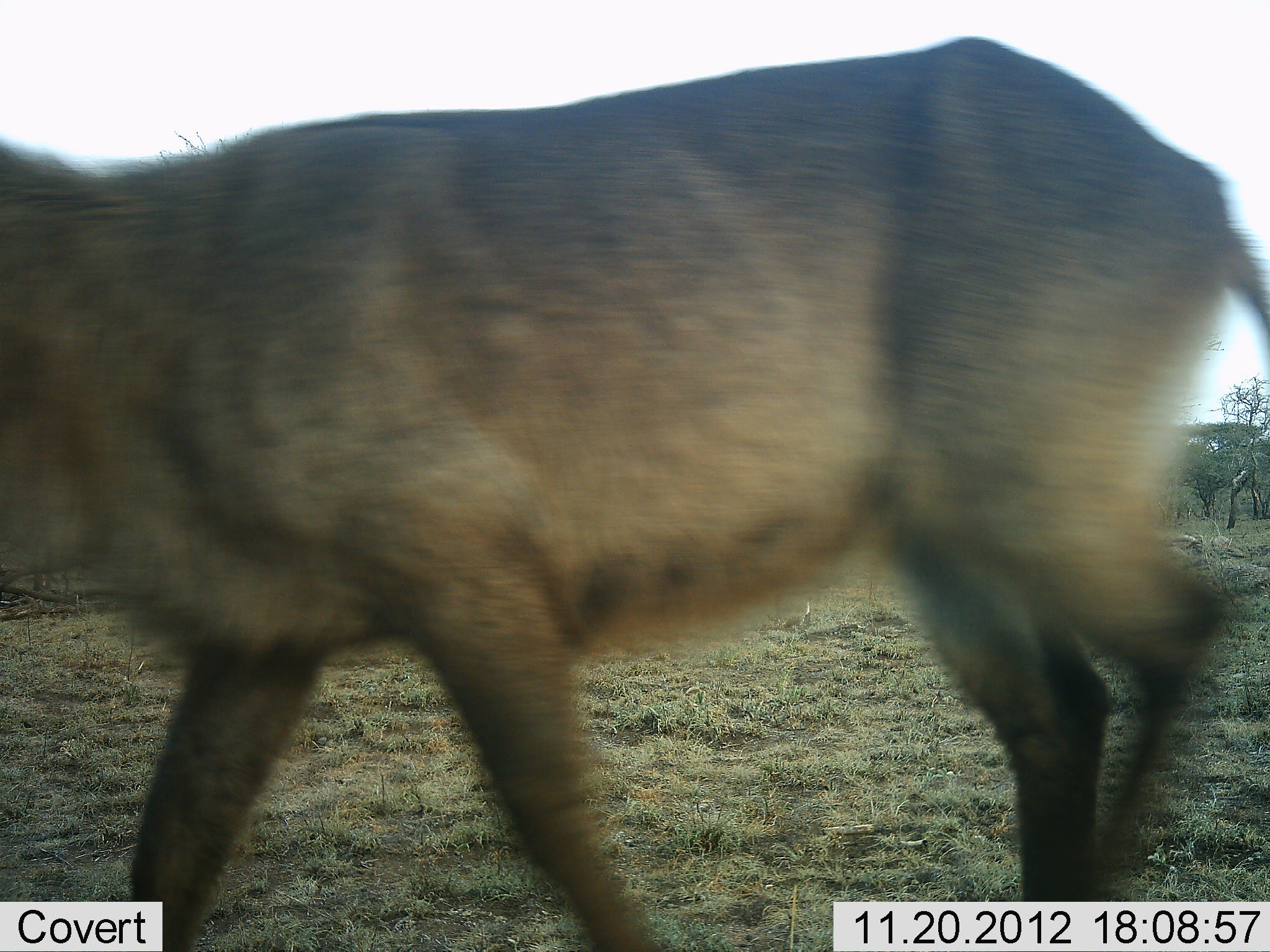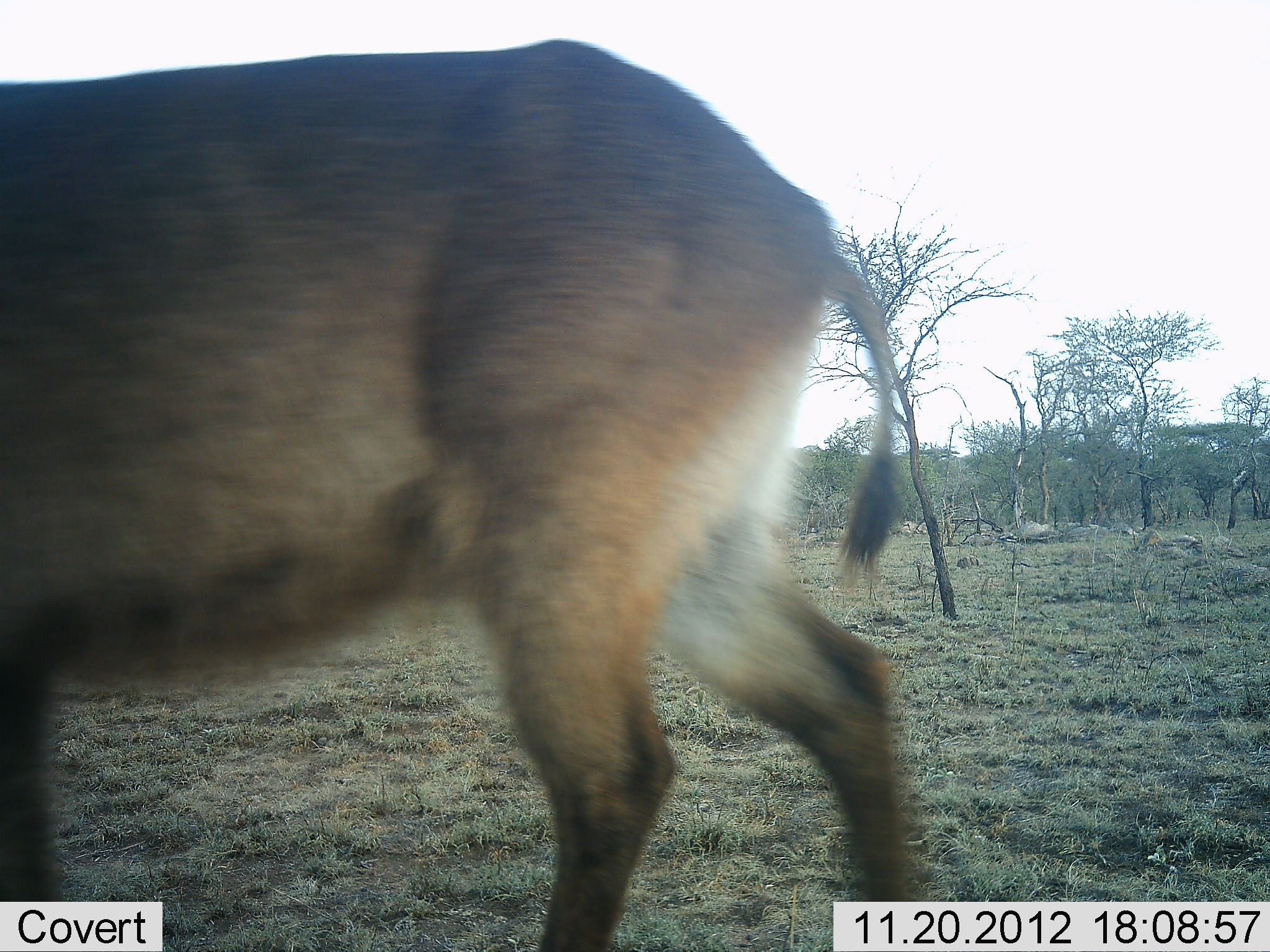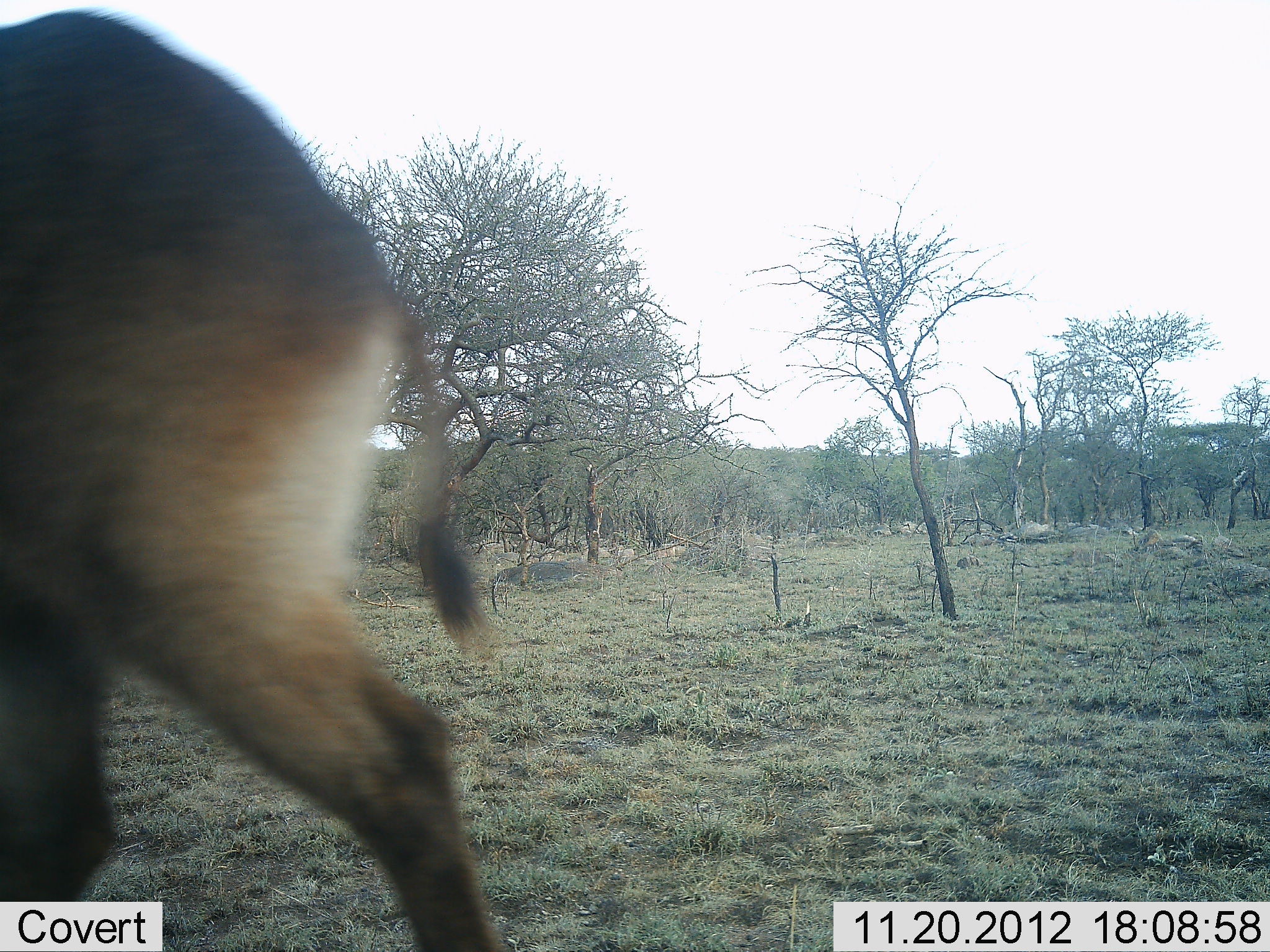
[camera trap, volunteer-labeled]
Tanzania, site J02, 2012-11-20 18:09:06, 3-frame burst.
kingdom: Animalia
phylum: Chordata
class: Mammalia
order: Artiodactyla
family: Bovidae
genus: Kobus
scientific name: Kobus ellipsiprymnus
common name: waterbuck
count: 1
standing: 0%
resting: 0%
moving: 100%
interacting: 0%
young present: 0%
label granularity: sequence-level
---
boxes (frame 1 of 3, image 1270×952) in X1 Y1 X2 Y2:
animal: 0 36 1270 952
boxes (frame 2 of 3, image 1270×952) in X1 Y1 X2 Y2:
animal: 1 34 912 952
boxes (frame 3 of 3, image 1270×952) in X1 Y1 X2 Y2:
animal: 0 4 502 917